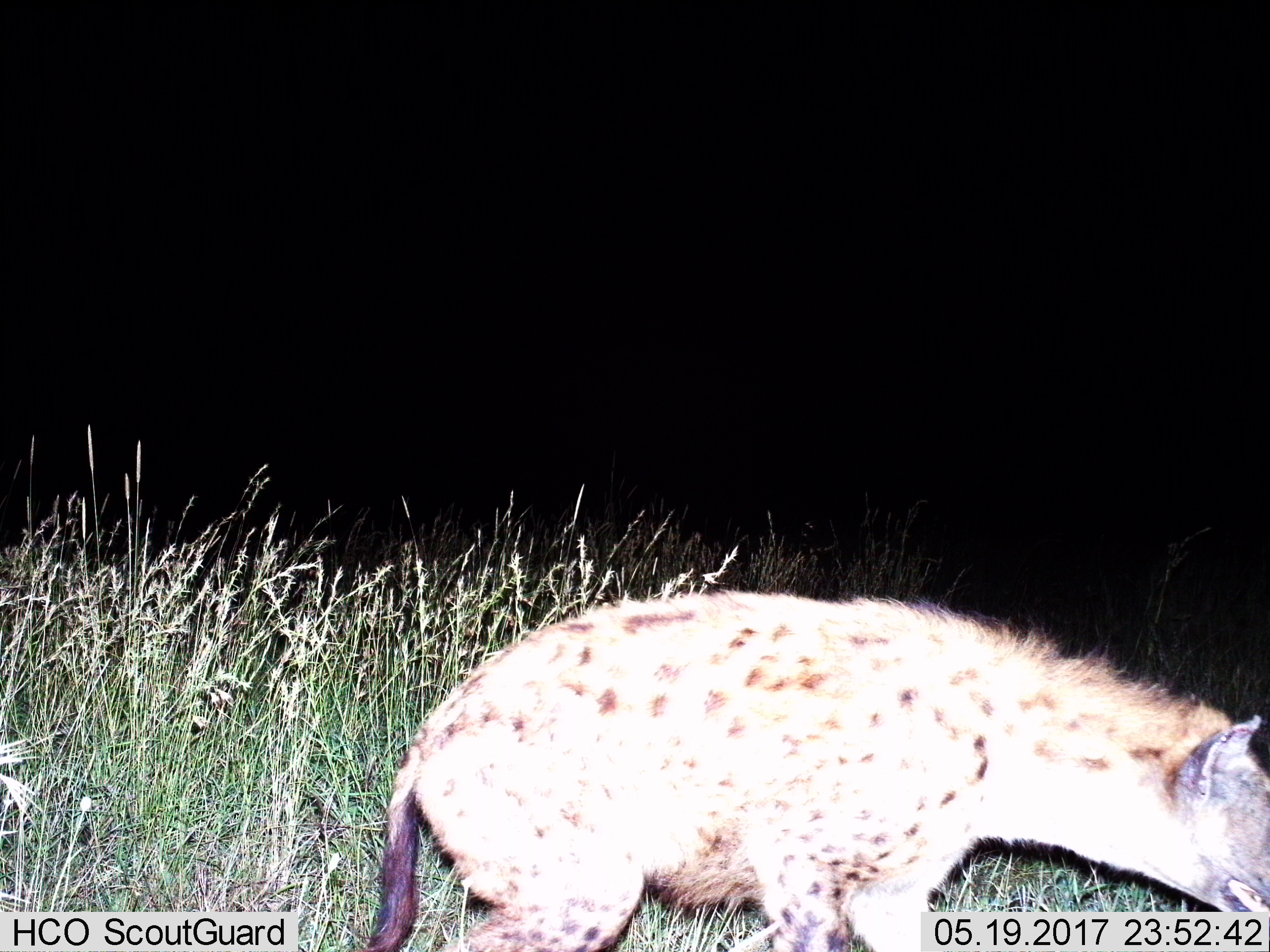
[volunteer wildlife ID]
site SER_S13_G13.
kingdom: Animalia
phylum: Chordata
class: Mammalia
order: Carnivora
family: Hyaenidae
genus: Crocuta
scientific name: Crocuta crocuta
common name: spotted hyena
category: hyenaspotted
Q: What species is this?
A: Hyenaspotted (spotted hyena) (Crocuta crocuta).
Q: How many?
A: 1.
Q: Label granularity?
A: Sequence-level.